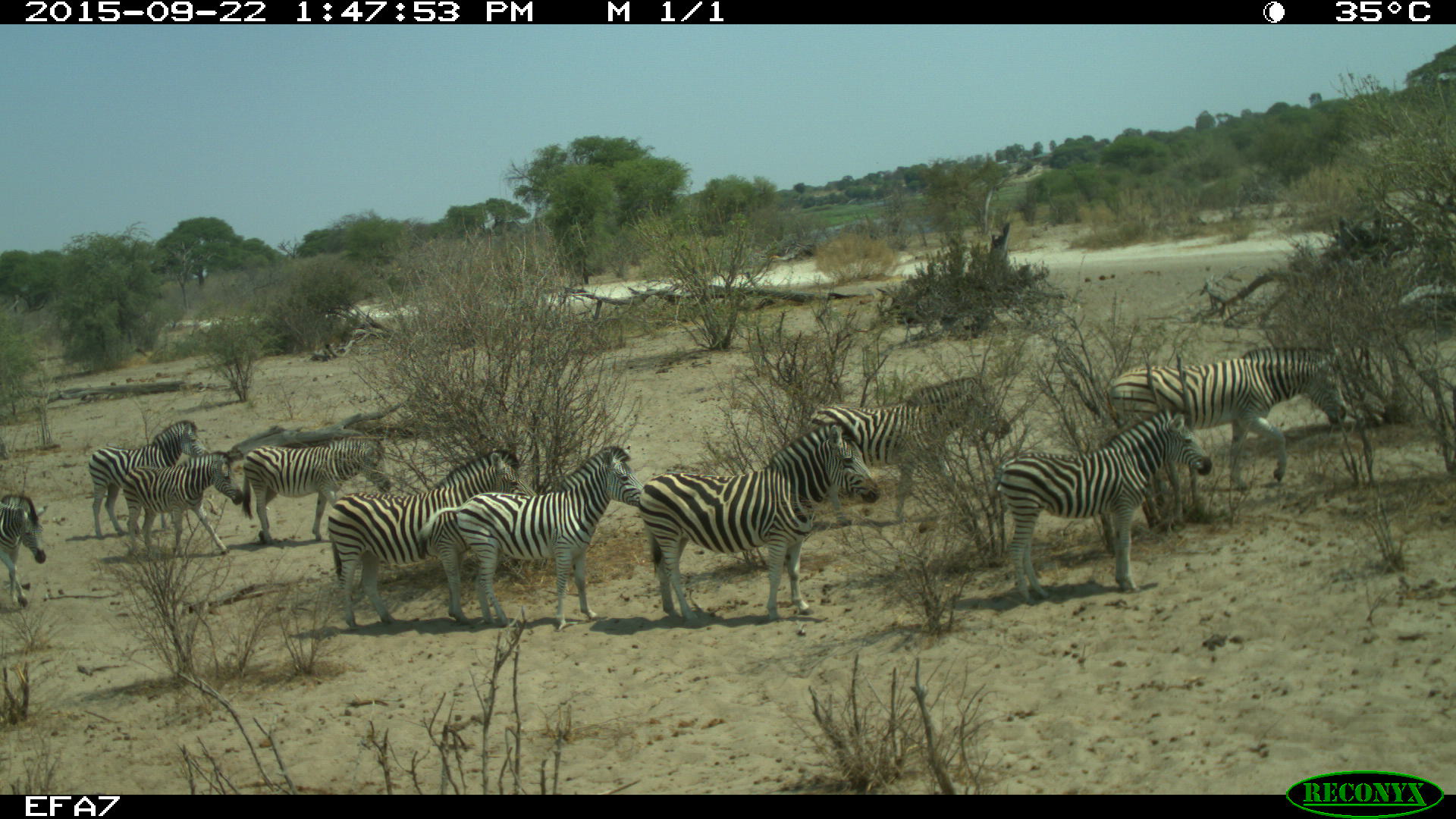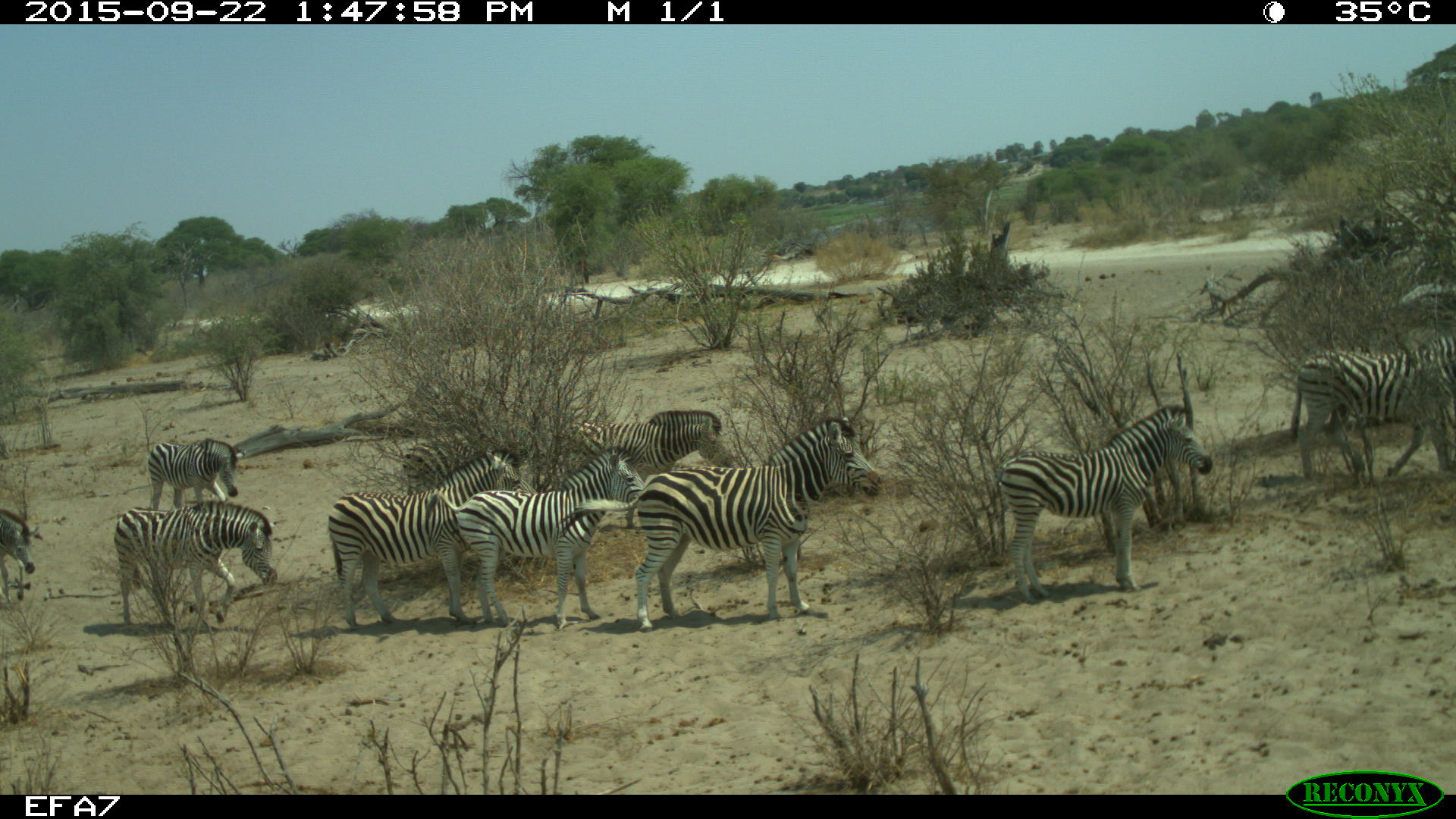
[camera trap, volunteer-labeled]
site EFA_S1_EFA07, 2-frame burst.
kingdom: Animalia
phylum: Chordata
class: Mammalia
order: Perissodactyla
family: Equidae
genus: Equus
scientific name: Equus quagga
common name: plains zebra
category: zebraplains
Zebraplains (plains zebra) (Equus quagga), count 10. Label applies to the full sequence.